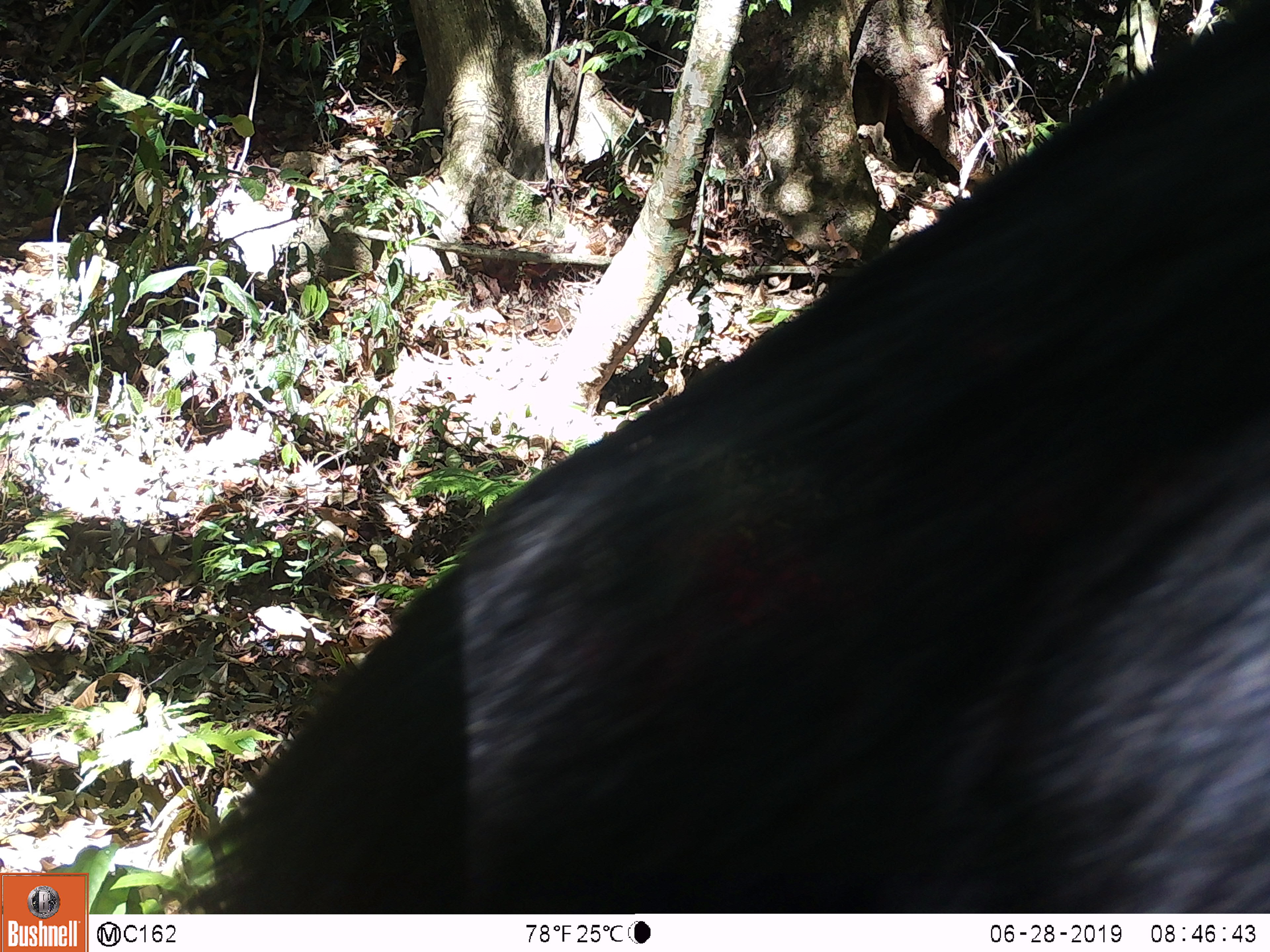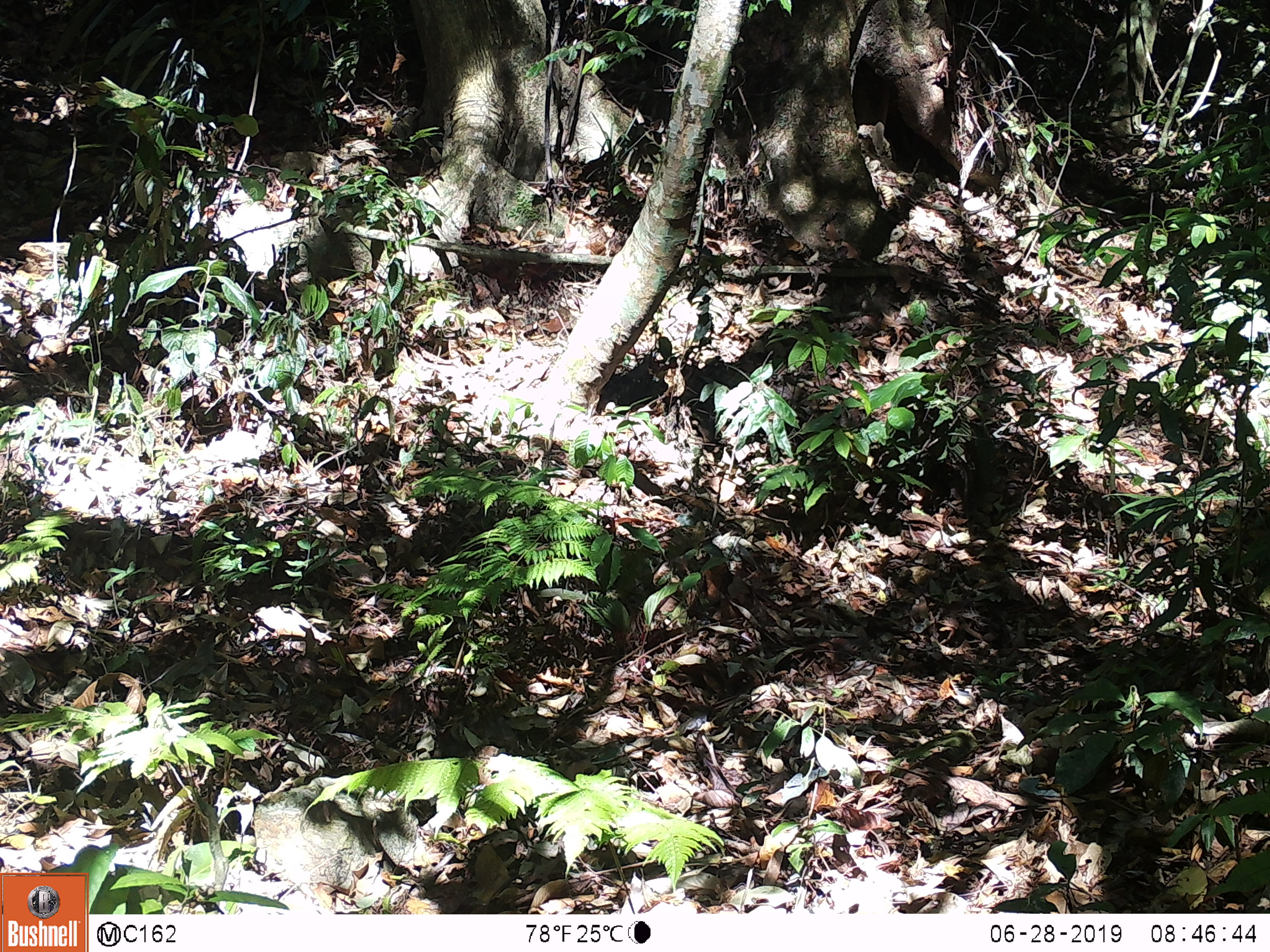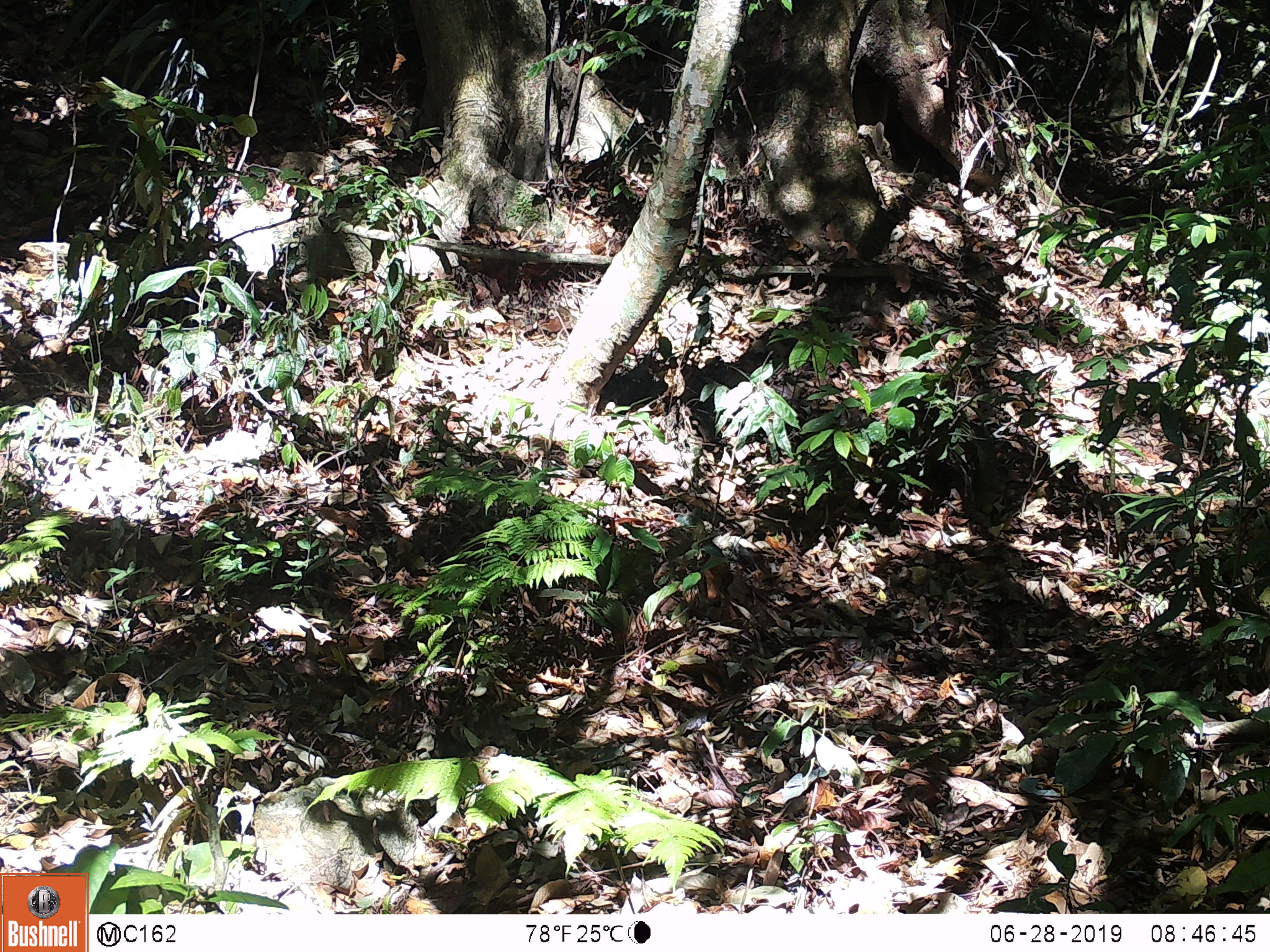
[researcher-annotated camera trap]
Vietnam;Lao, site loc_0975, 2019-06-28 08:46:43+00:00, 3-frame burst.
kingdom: Animalia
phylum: Chordata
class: Mammalia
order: Artiodactyla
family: Bovidae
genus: Capricornis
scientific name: Capricornis sumatraensis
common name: chinese serow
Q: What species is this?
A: Chinese serow (Capricornis sumatraensis).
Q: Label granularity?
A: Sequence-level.